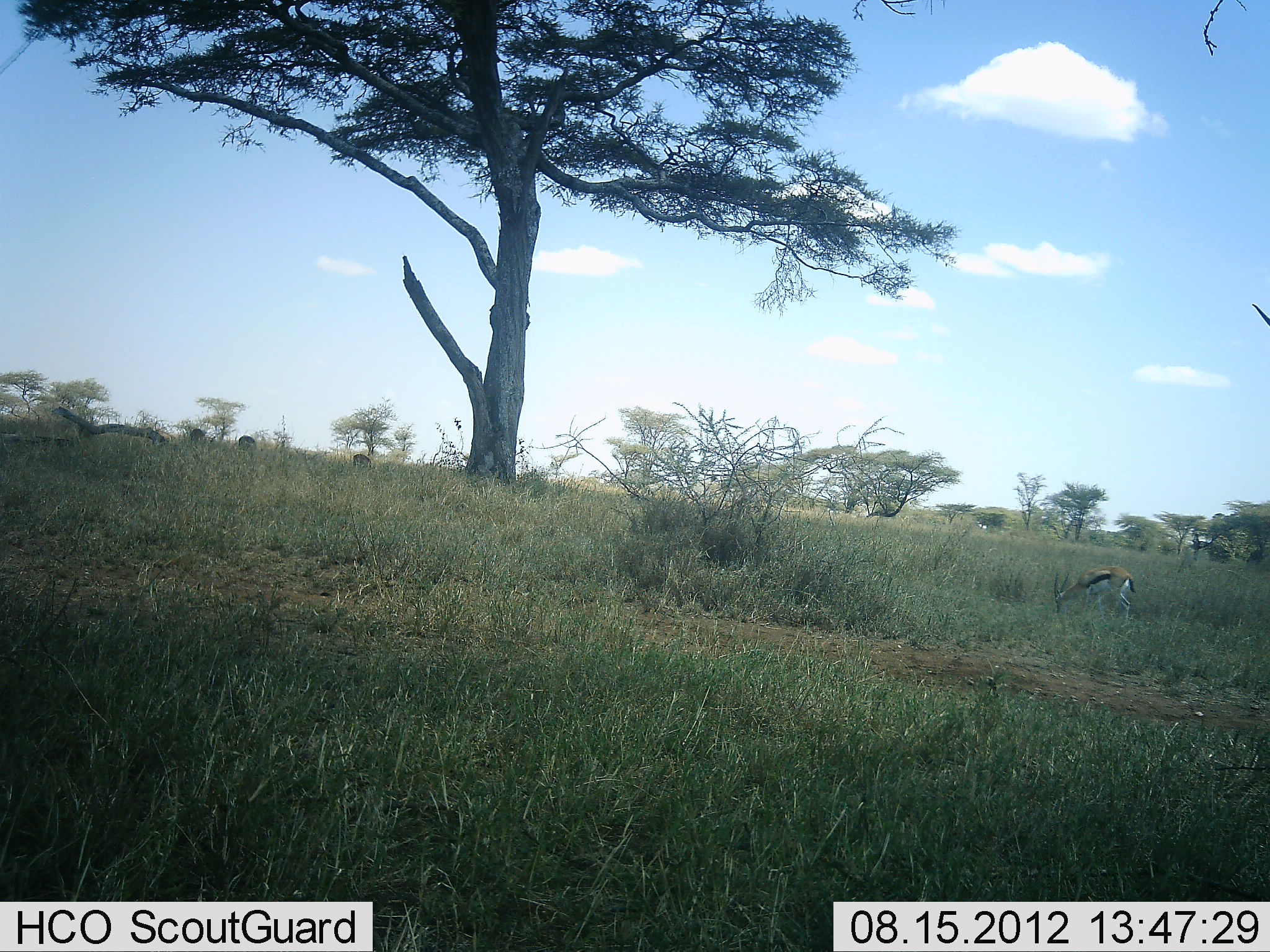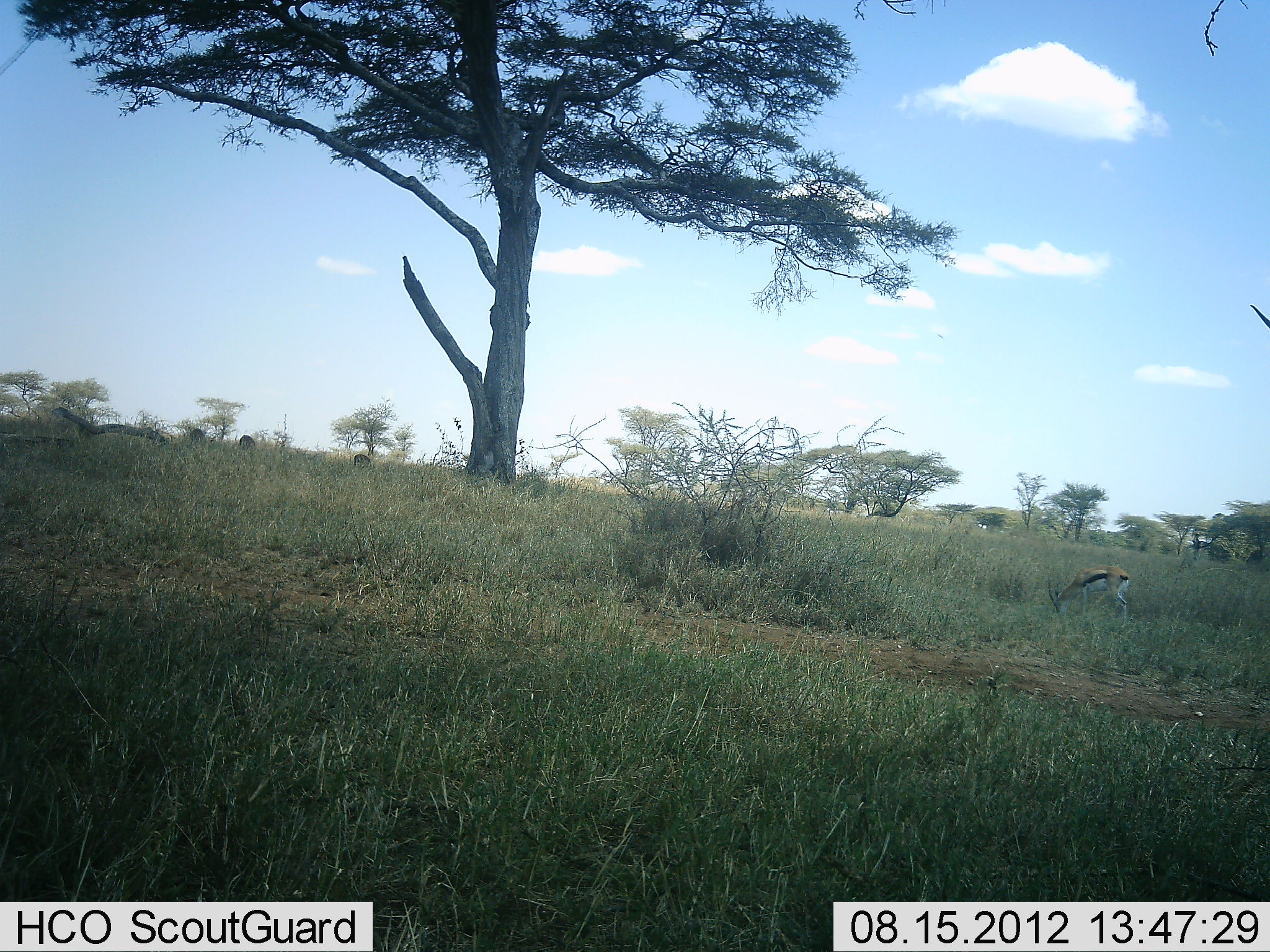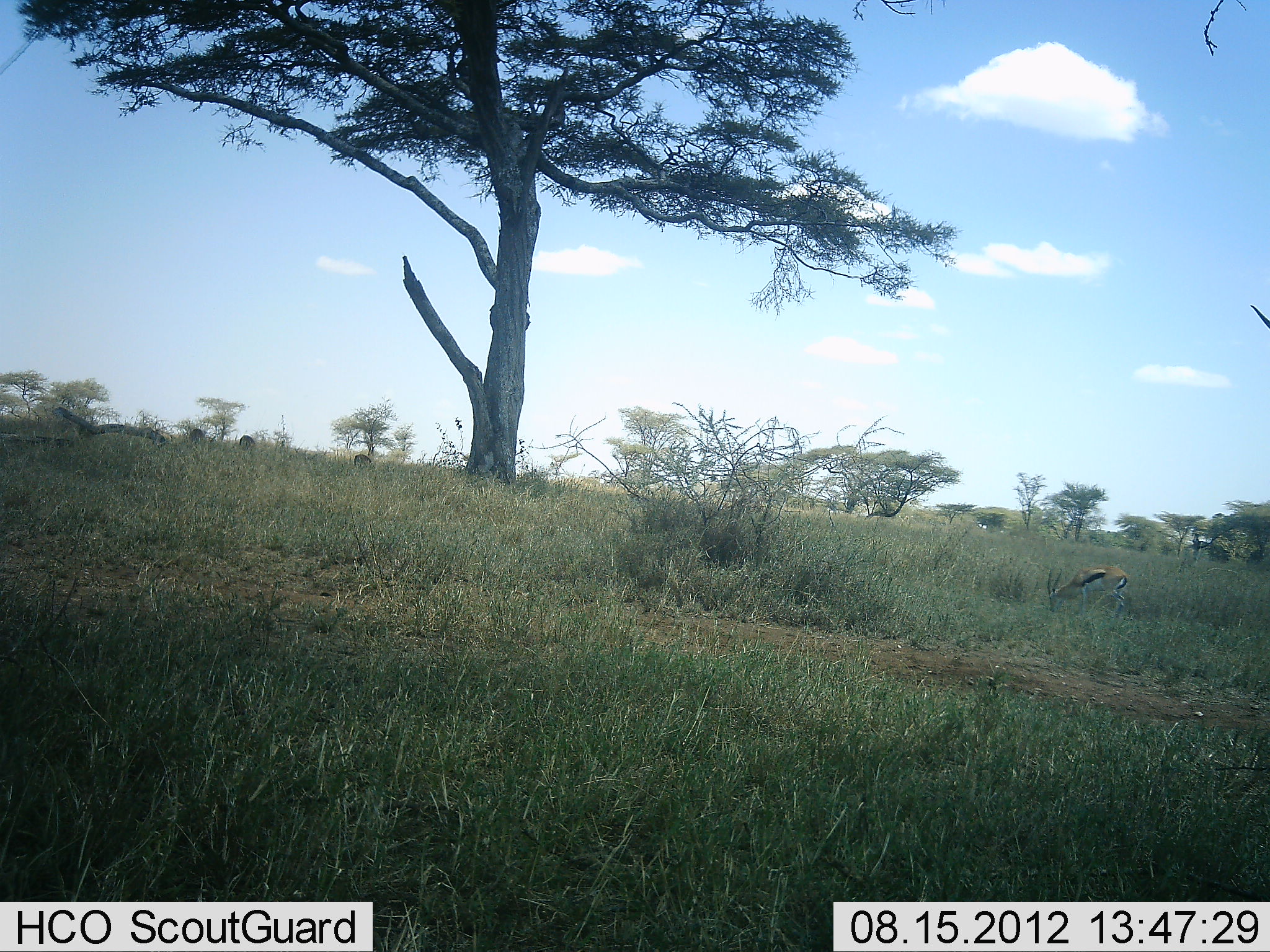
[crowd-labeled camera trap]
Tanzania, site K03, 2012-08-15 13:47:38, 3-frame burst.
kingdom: Animalia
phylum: Chordata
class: Mammalia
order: Artiodactyla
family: Bovidae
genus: Eudorcas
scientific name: Eudorcas thomsonii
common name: thomson's gazelle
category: gazellethomsons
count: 1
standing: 18%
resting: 0%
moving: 0%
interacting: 0%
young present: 9%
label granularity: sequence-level